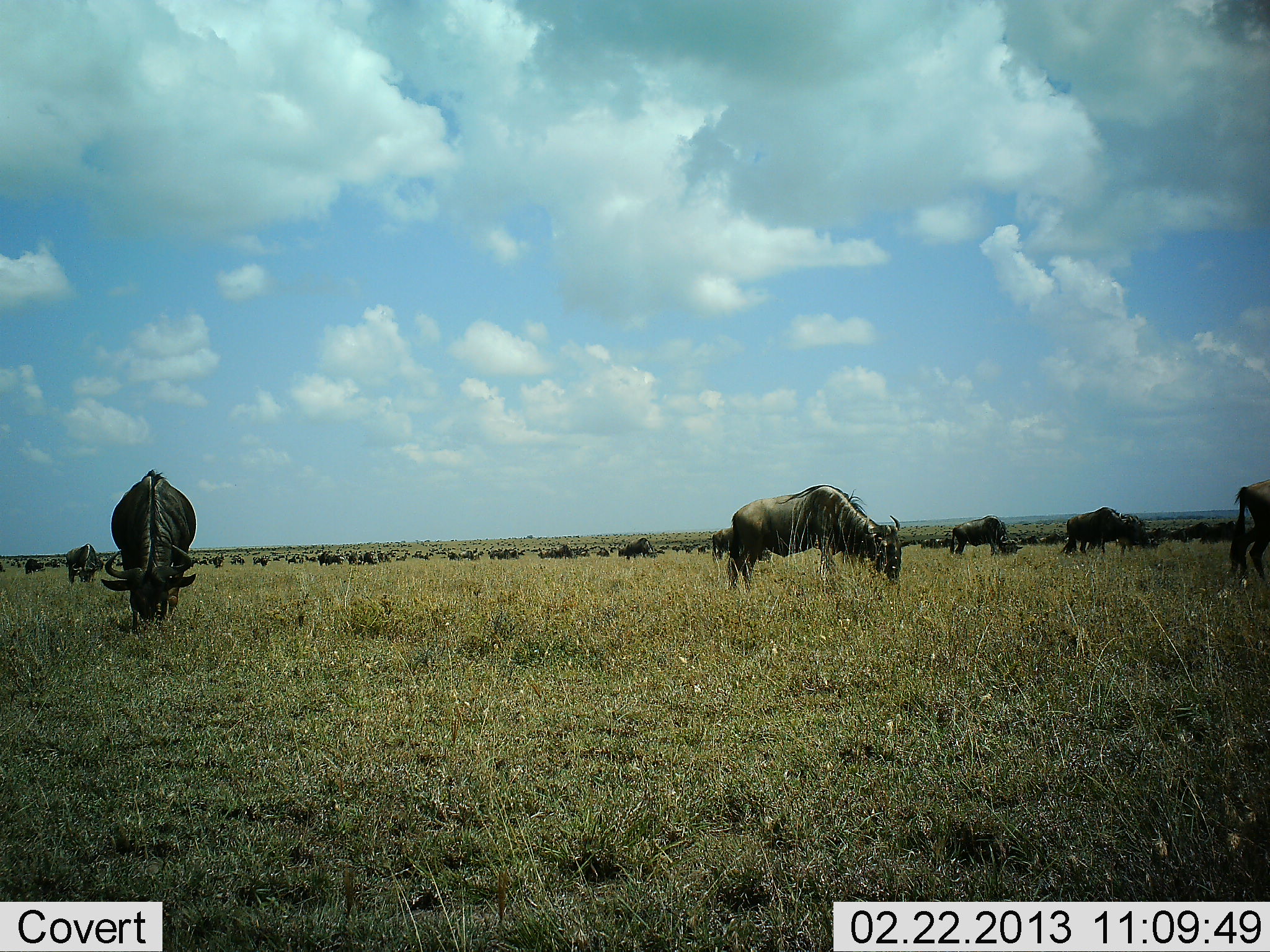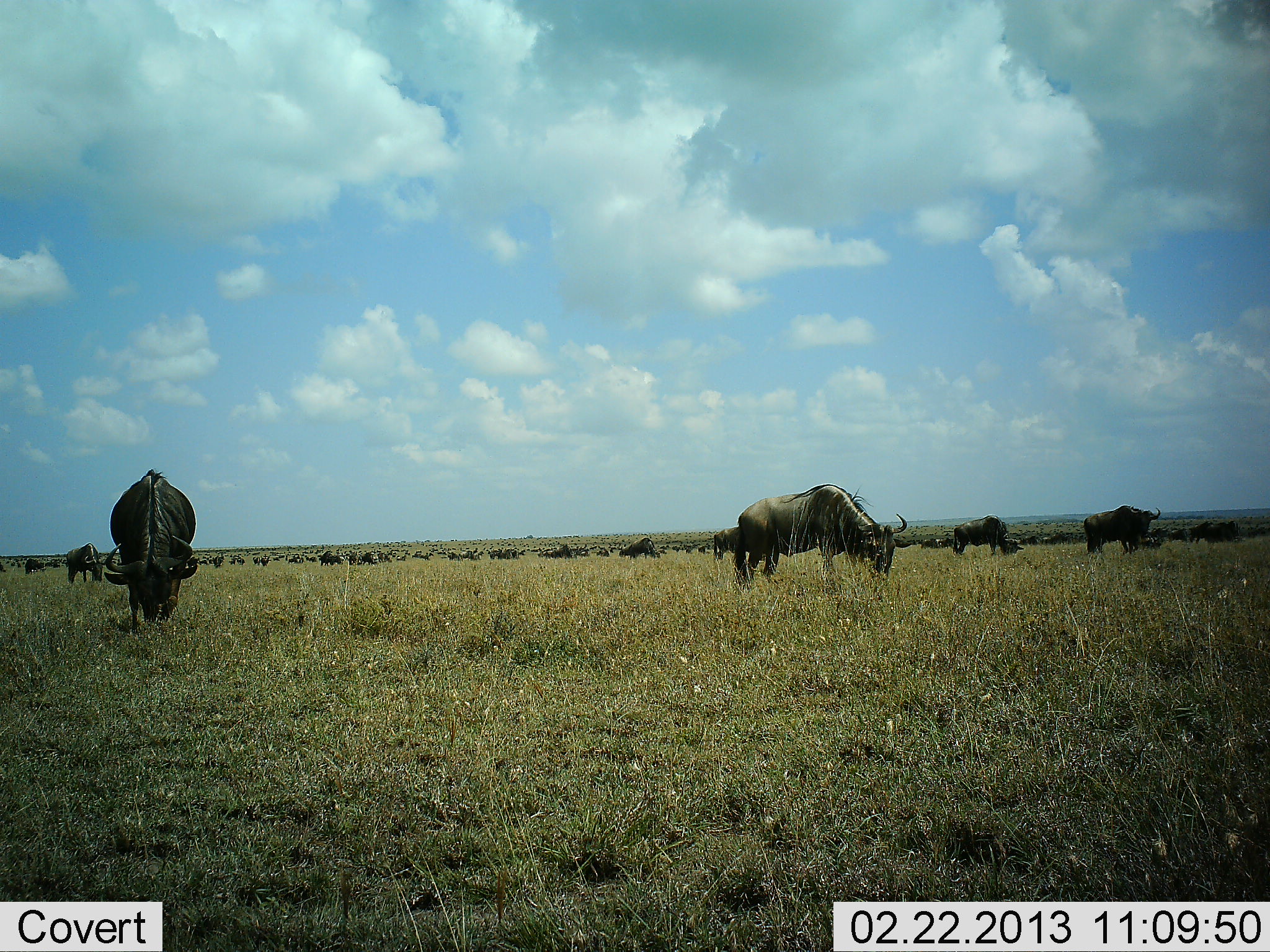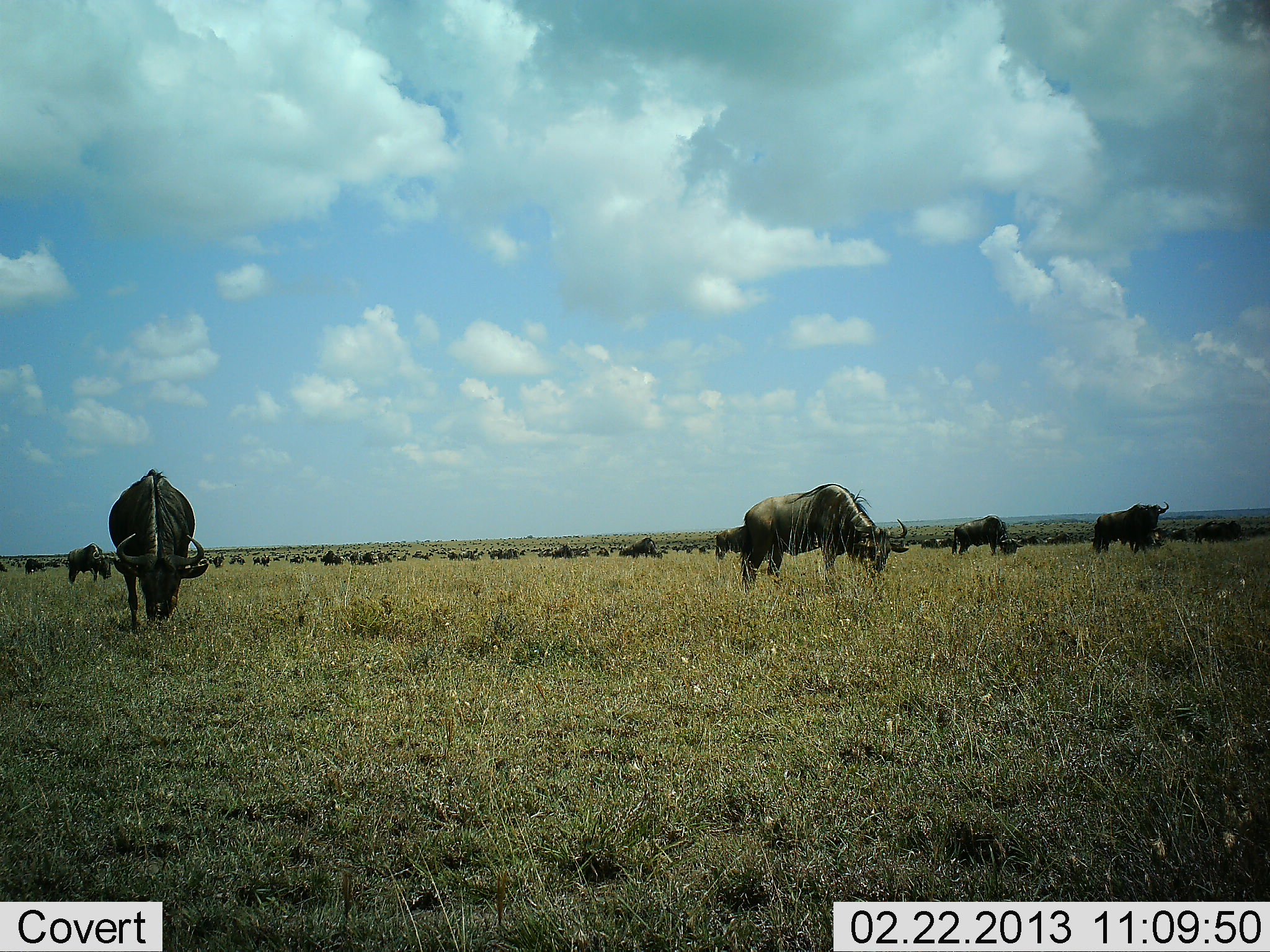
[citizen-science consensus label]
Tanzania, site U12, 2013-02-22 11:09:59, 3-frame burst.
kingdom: Animalia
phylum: Chordata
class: Mammalia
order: Artiodactyla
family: Bovidae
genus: Connochaetes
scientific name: Connochaetes taurinus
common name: blue wildebeest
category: wildebeest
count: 11-50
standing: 79%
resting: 0%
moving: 29%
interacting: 7%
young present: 0%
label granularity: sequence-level